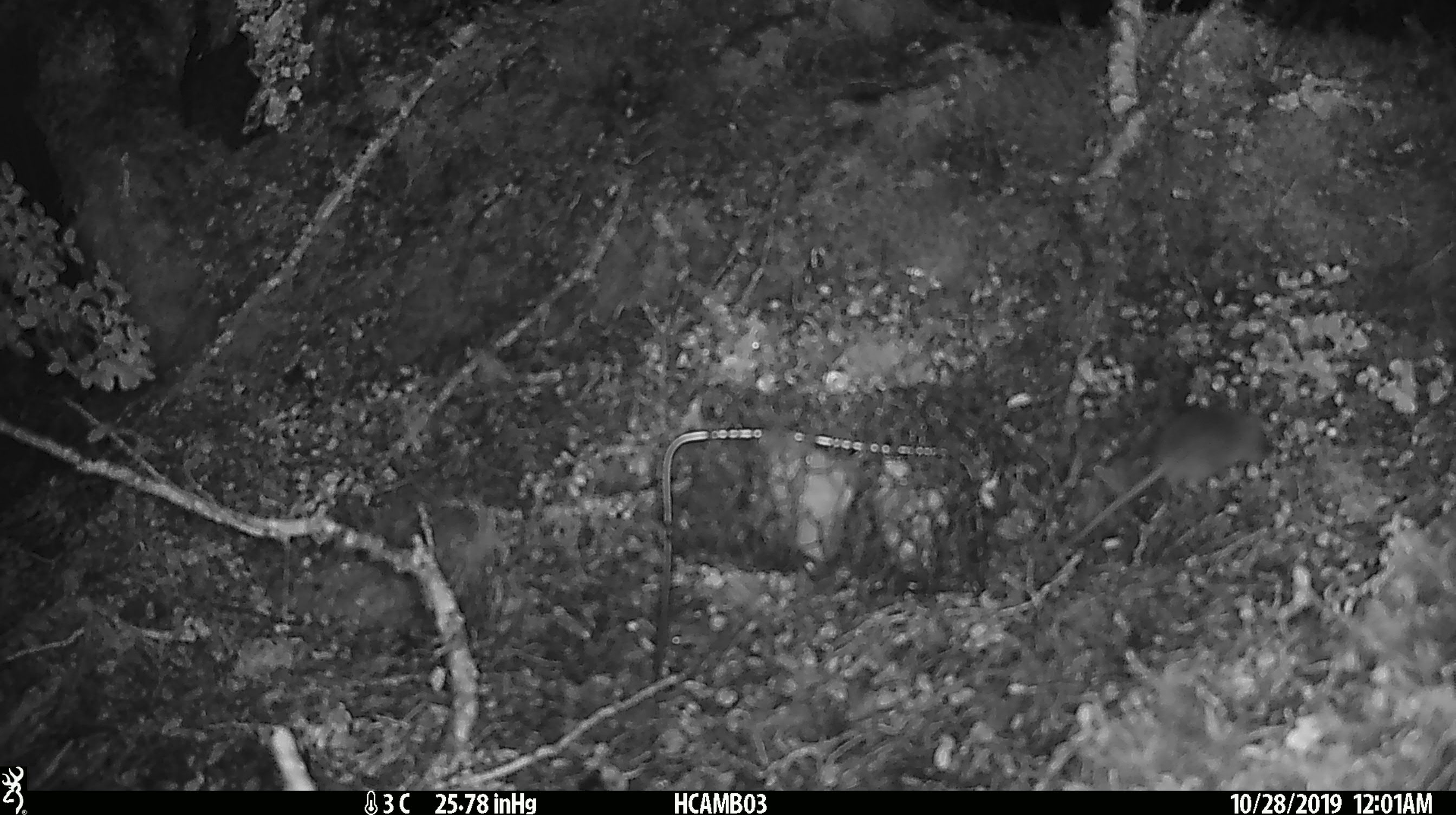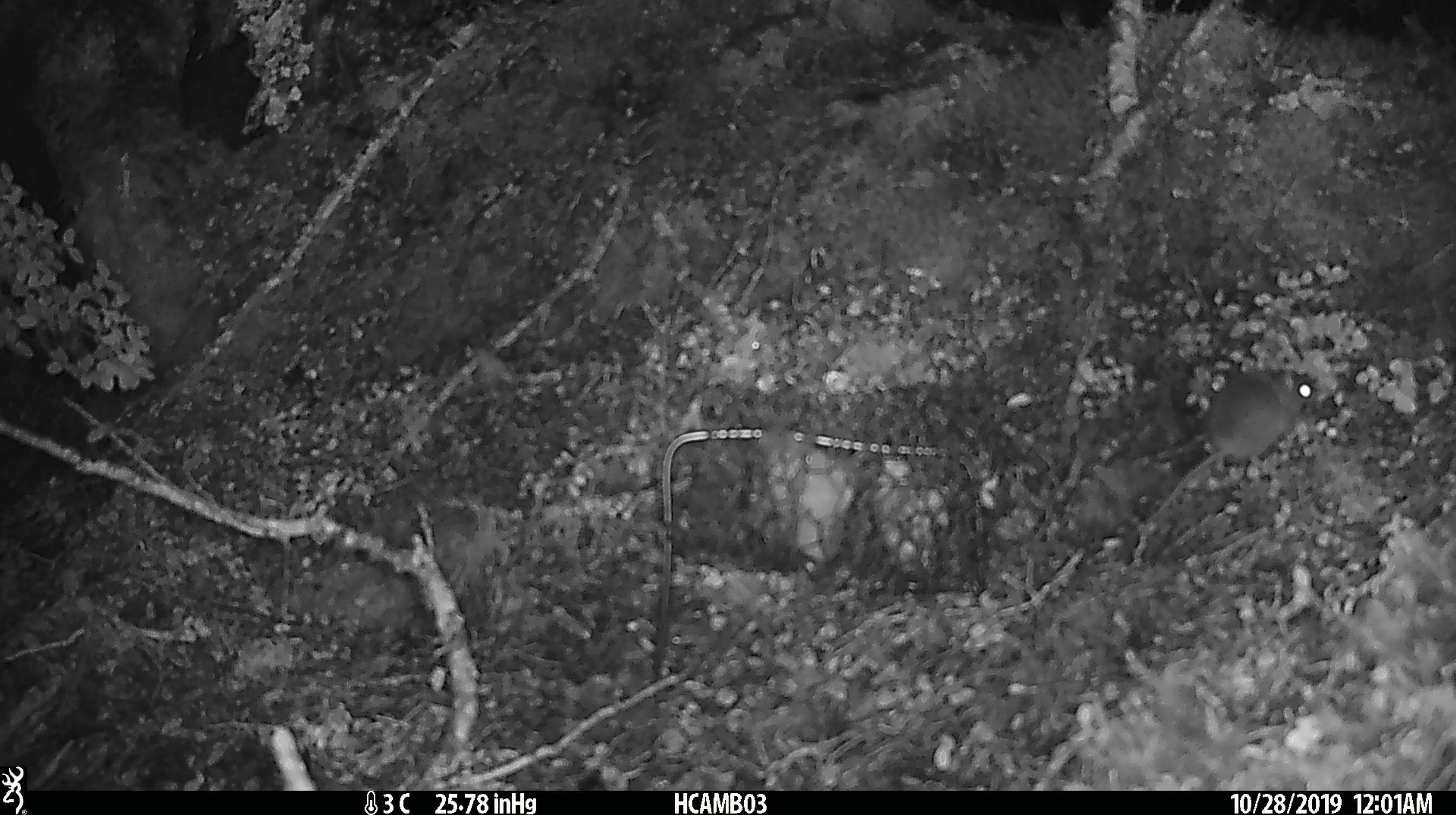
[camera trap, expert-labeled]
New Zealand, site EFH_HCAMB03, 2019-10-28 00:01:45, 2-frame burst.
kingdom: Animalia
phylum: Chordata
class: Mammalia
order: Rodentia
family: Muridae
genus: Mus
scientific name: Mus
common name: mouse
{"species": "mouse (Mus)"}